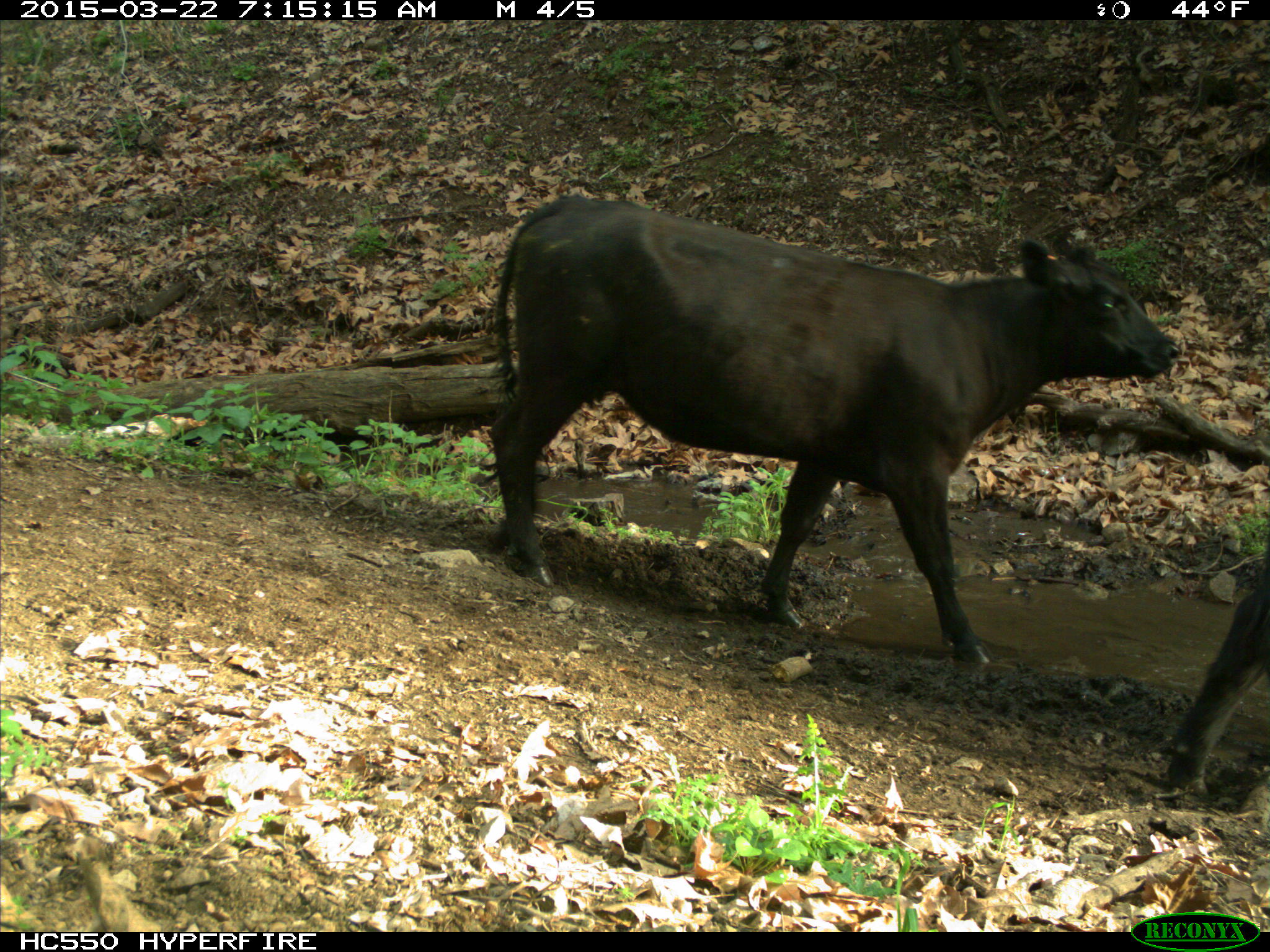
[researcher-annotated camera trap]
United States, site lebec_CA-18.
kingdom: Animalia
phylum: Chordata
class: Mammalia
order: Artiodactyla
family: Bovidae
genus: Bos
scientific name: Bos taurus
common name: domestic cow